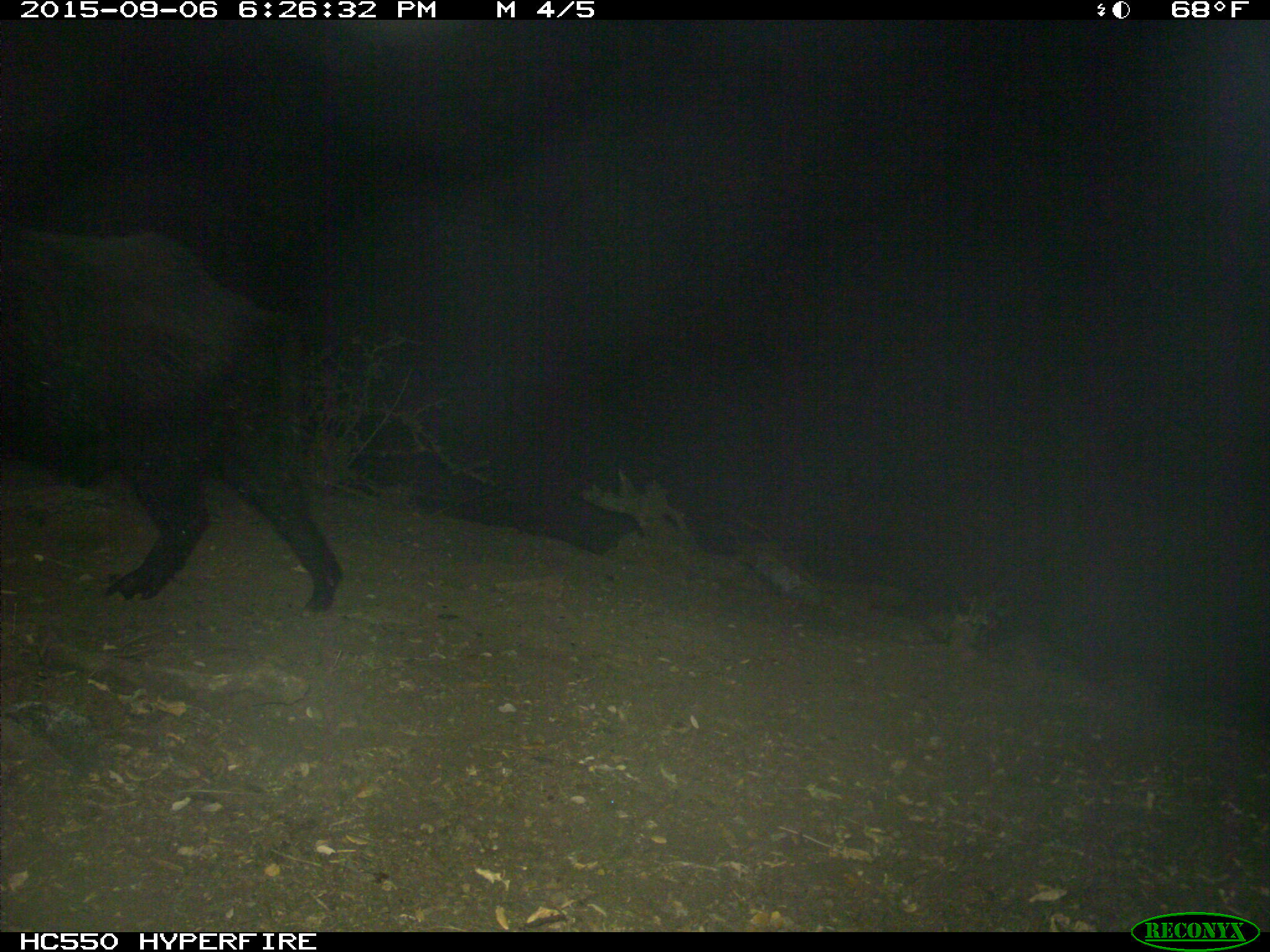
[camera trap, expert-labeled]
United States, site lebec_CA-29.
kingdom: Animalia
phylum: Chordata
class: Mammalia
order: Artiodactyla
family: Suidae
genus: Sus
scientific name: Sus scrofa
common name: wild boar